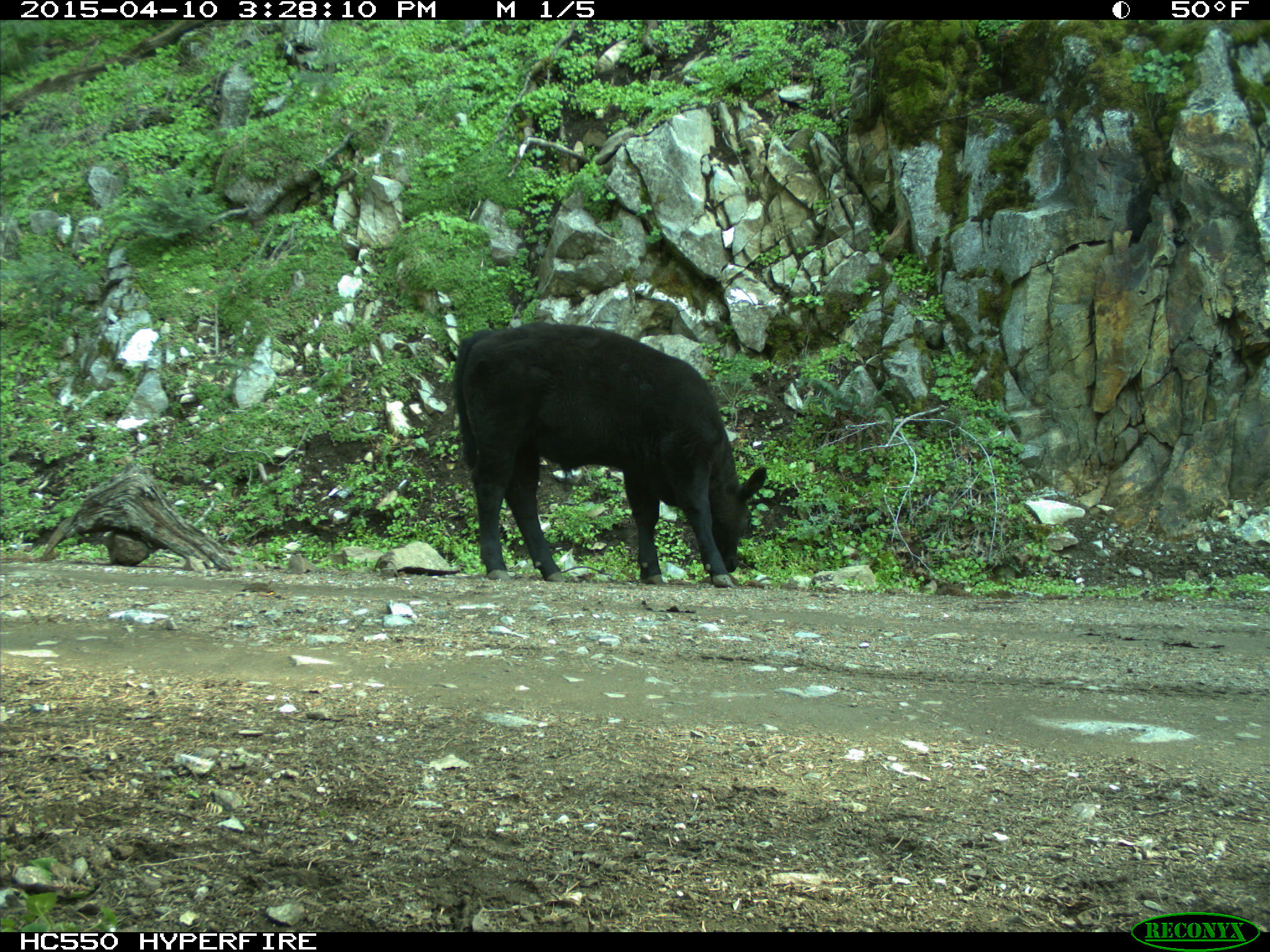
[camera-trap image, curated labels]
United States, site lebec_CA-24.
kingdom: Animalia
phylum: Chordata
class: Mammalia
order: Artiodactyla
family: Bovidae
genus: Bos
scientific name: Bos taurus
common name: domestic cow